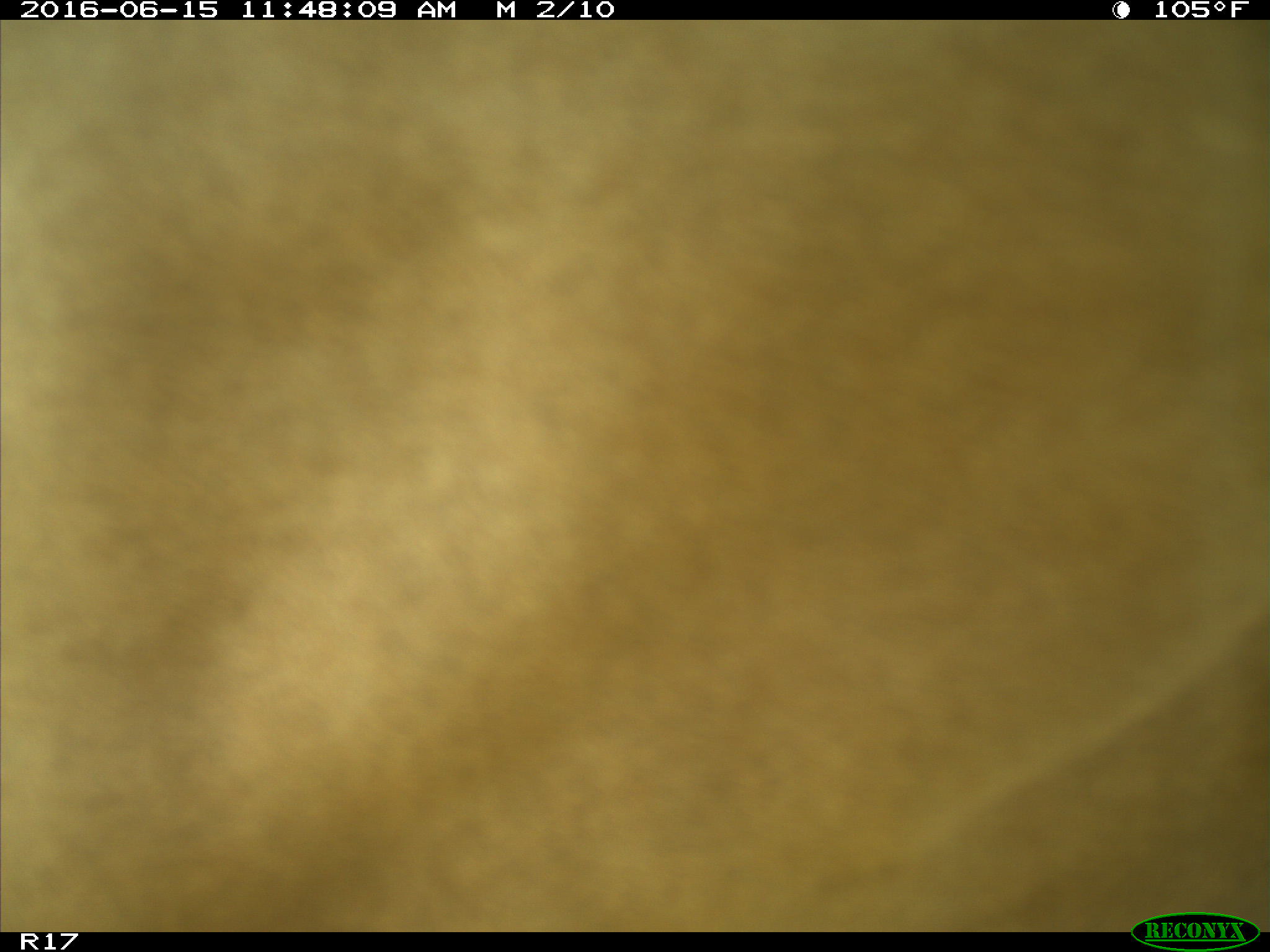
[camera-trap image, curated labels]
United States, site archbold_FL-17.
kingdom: Animalia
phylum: Chordata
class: Mammalia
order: Artiodactyla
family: Bovidae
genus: Bos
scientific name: Bos taurus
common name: domestic cow